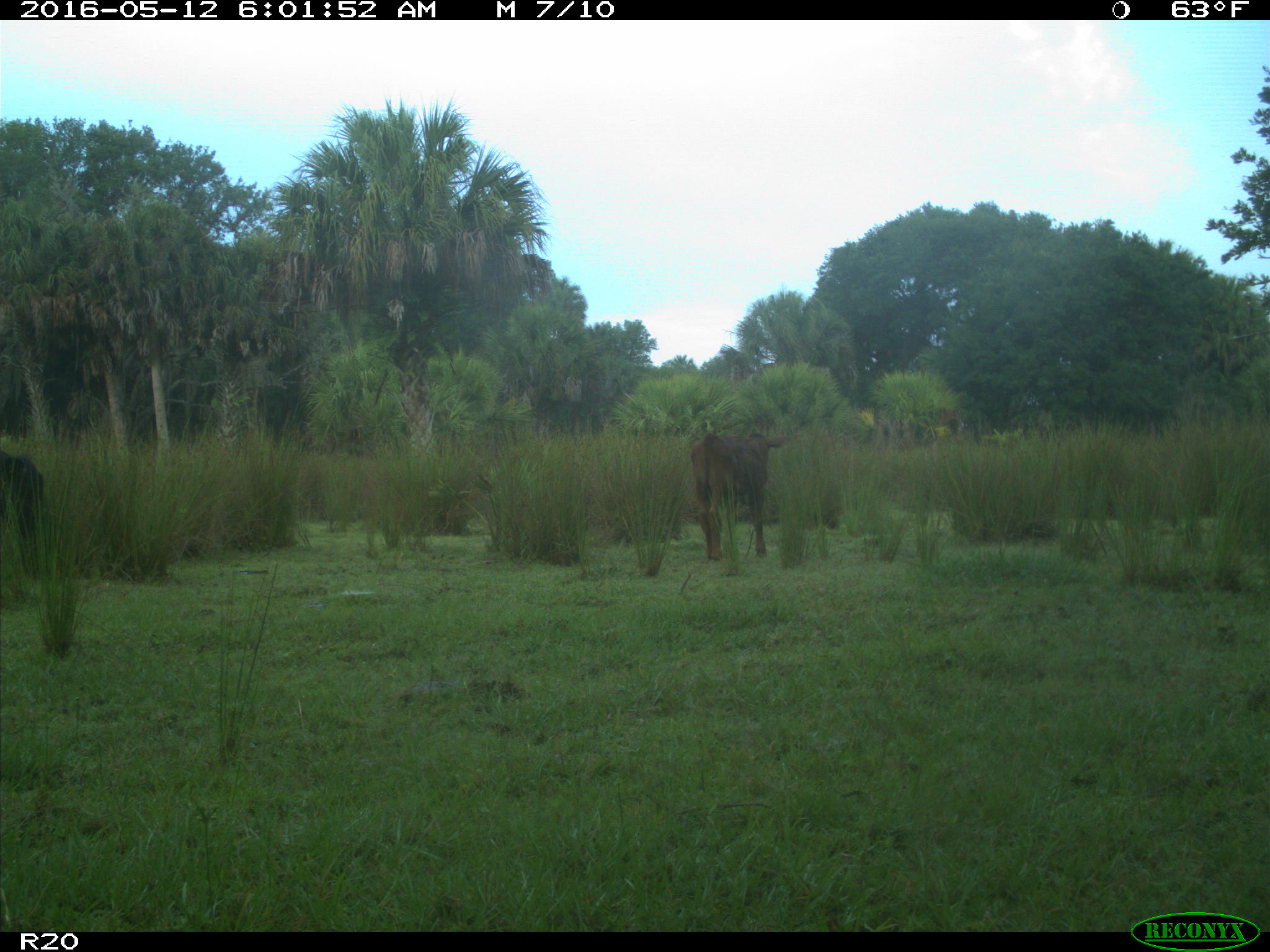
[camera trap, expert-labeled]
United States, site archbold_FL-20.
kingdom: Animalia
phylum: Chordata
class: Mammalia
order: Artiodactyla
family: Bovidae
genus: Bos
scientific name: Bos taurus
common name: domestic cow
Bos taurus (domestic cow).